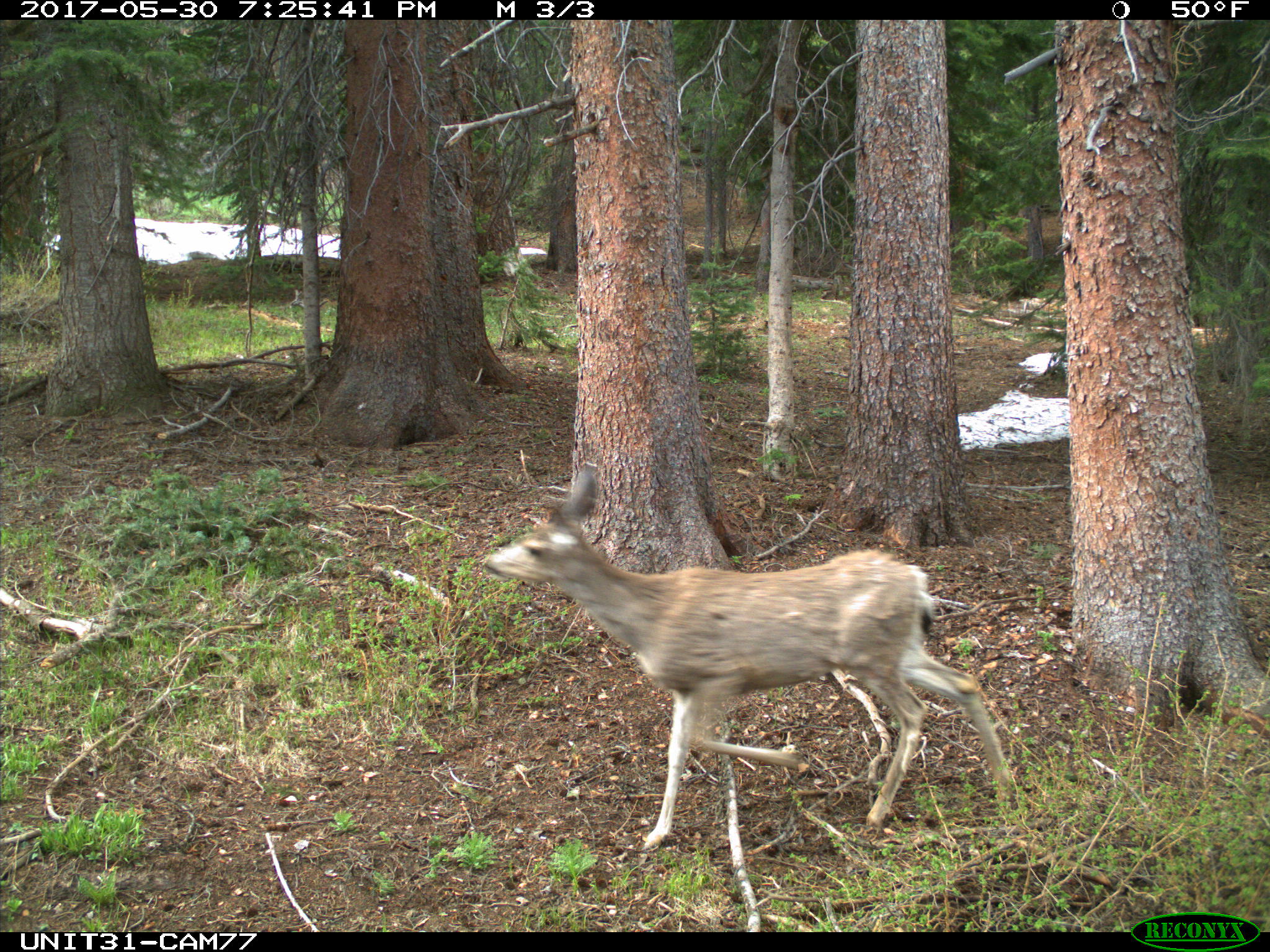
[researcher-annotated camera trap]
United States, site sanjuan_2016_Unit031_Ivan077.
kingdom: Animalia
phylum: Chordata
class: Mammalia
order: Artiodactyla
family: Cervidae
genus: Odocoileus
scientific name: Odocoileus hemionus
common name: mule deer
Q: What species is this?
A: Odocoileus hemionus (mule deer).